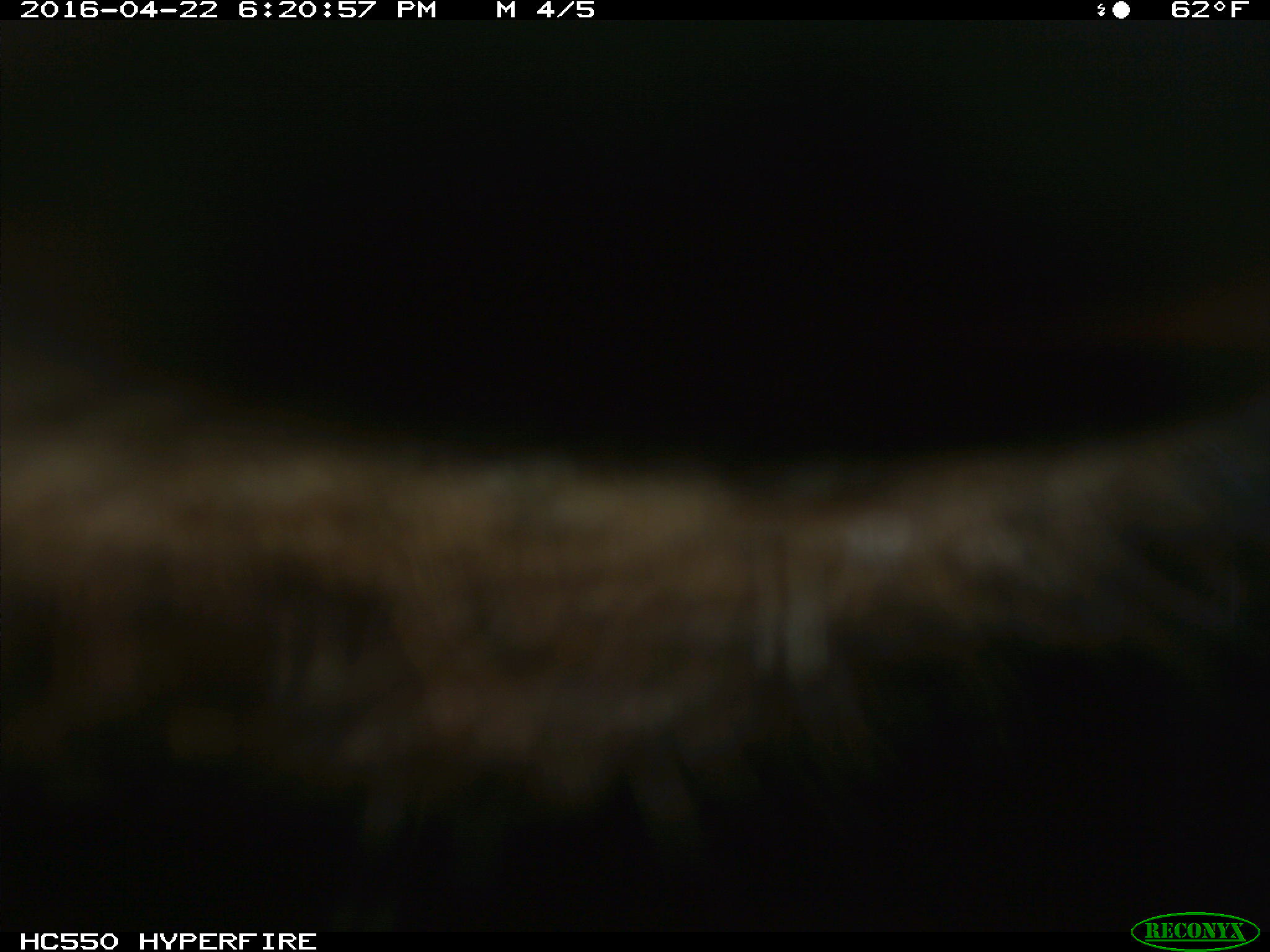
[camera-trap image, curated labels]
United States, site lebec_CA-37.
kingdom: Animalia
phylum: Chordata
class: Mammalia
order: Artiodactyla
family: Bovidae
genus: Bos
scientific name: Bos taurus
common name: domestic cow